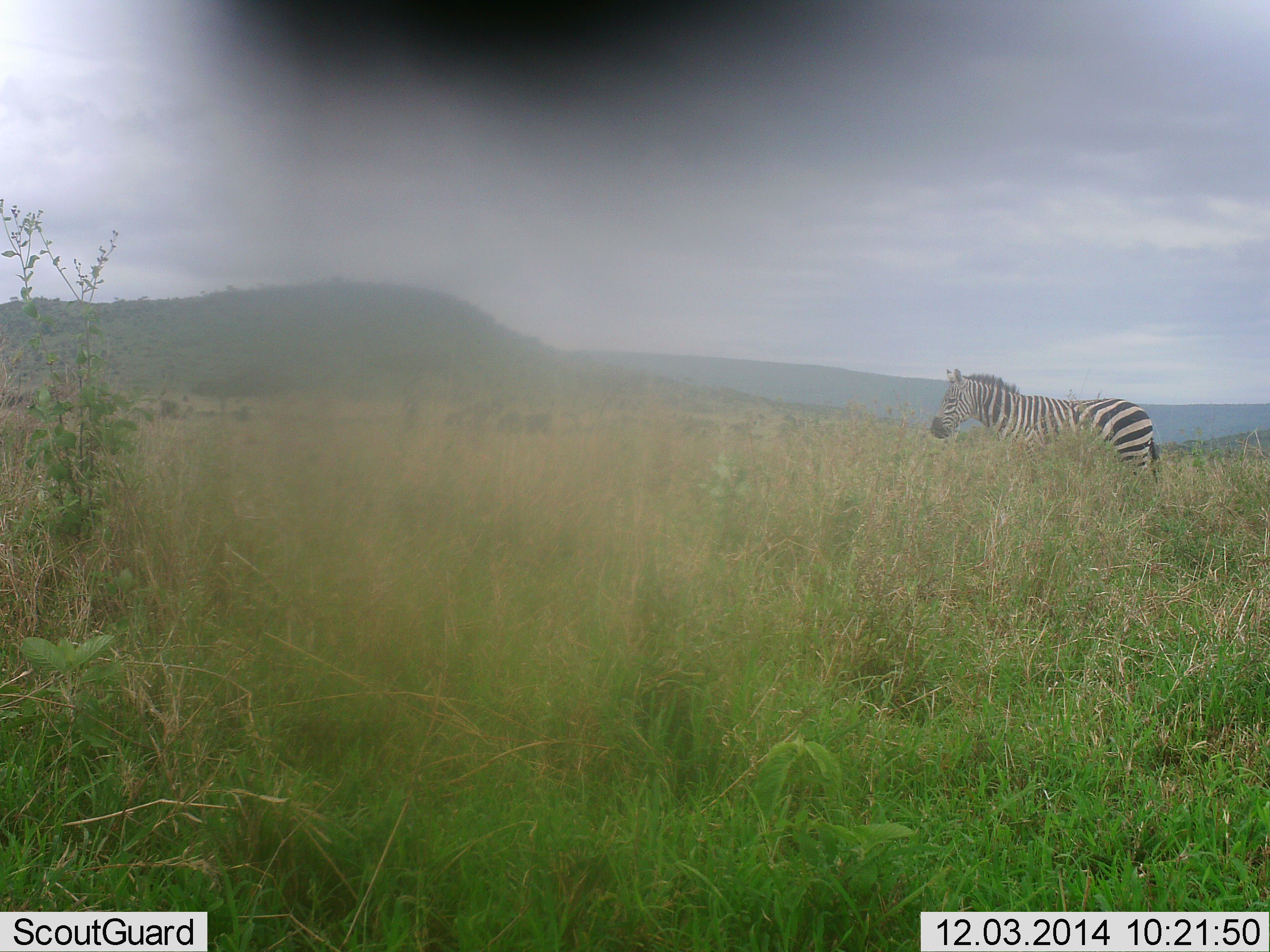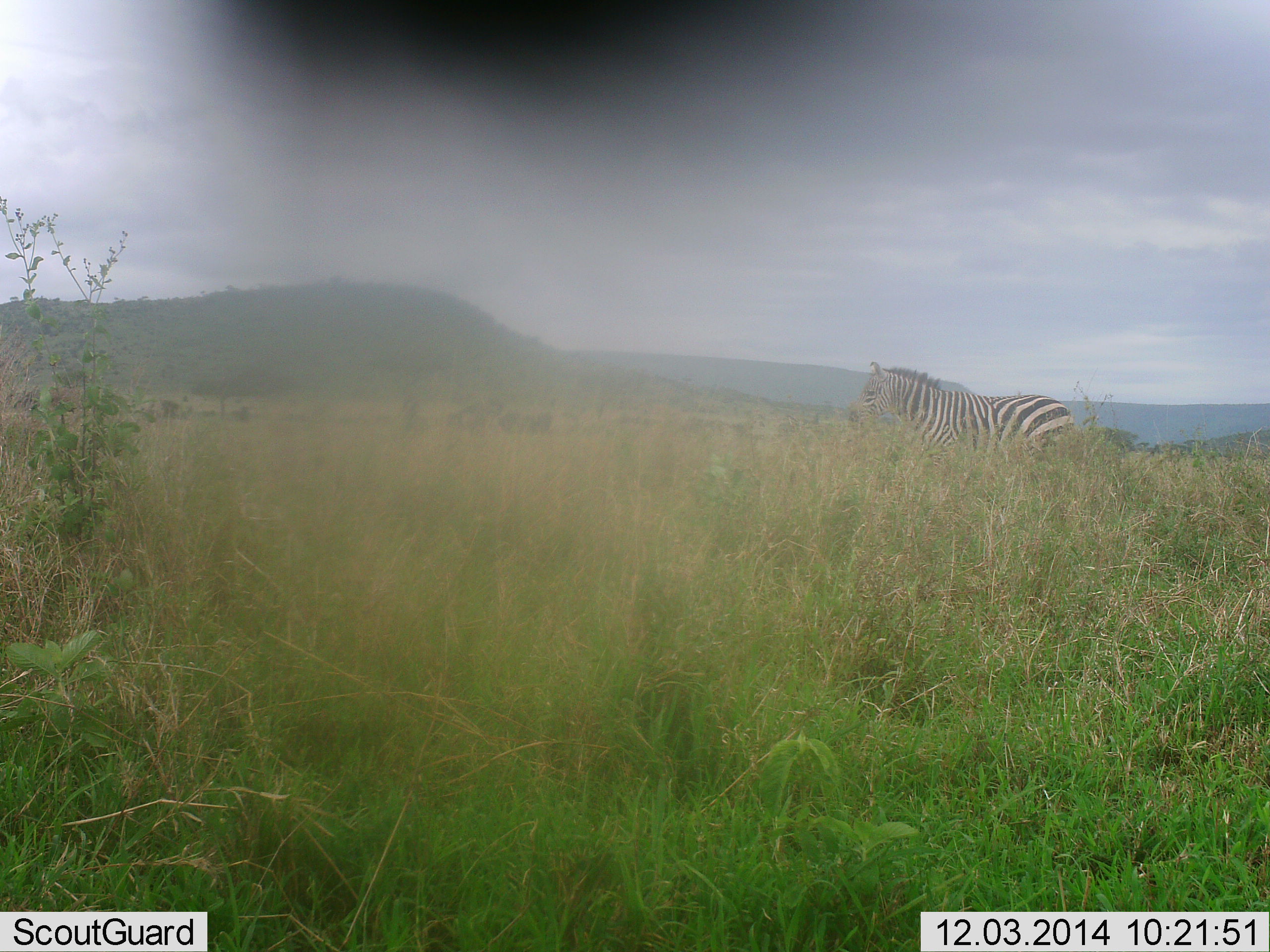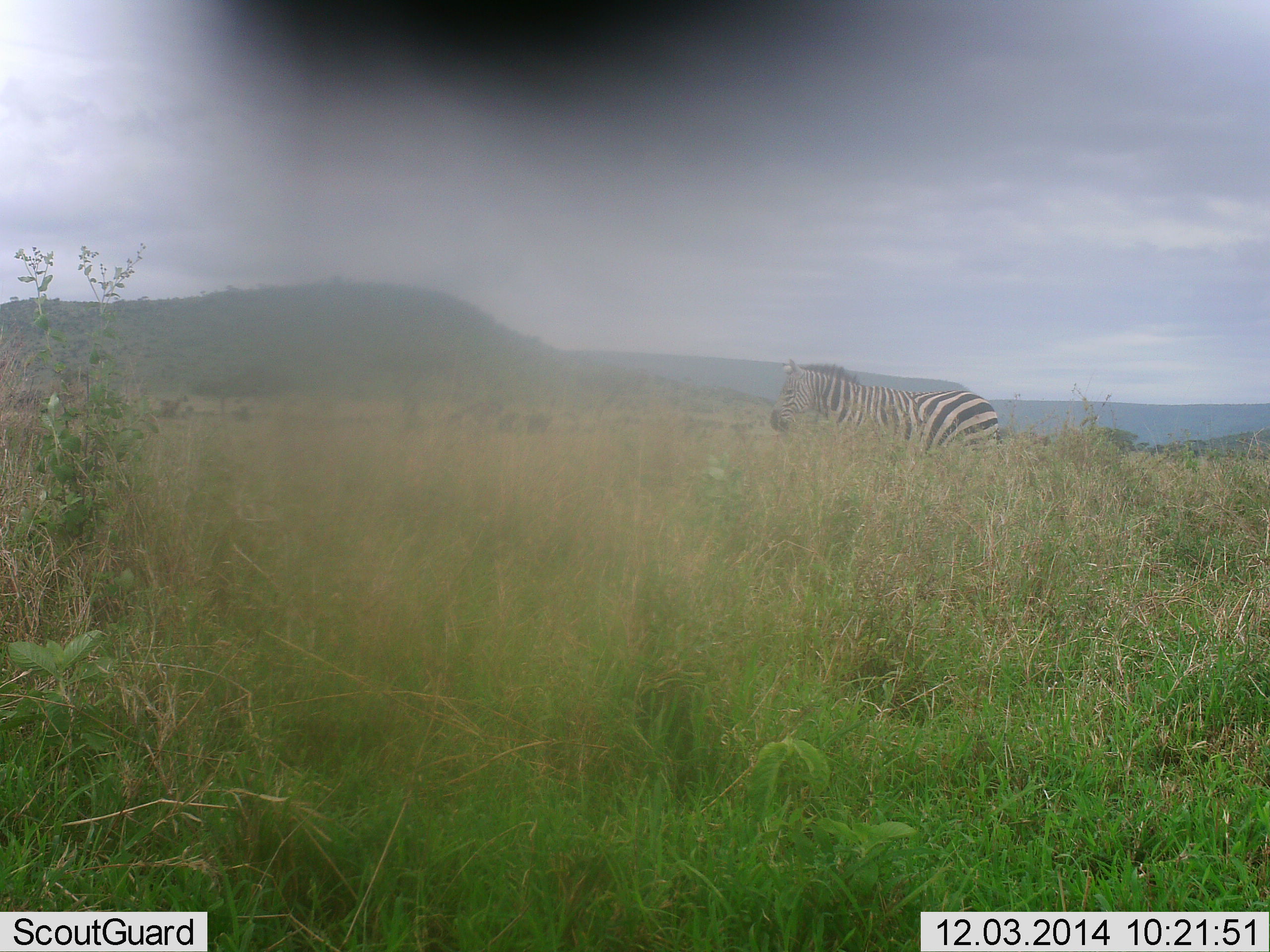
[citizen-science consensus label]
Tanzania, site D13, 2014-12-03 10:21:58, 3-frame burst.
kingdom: Animalia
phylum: Chordata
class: Mammalia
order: Perissodactyla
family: Equidae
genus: Equus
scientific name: Equus quagga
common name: plains zebra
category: zebra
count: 1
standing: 20%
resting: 0%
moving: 80%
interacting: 0%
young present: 0%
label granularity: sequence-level